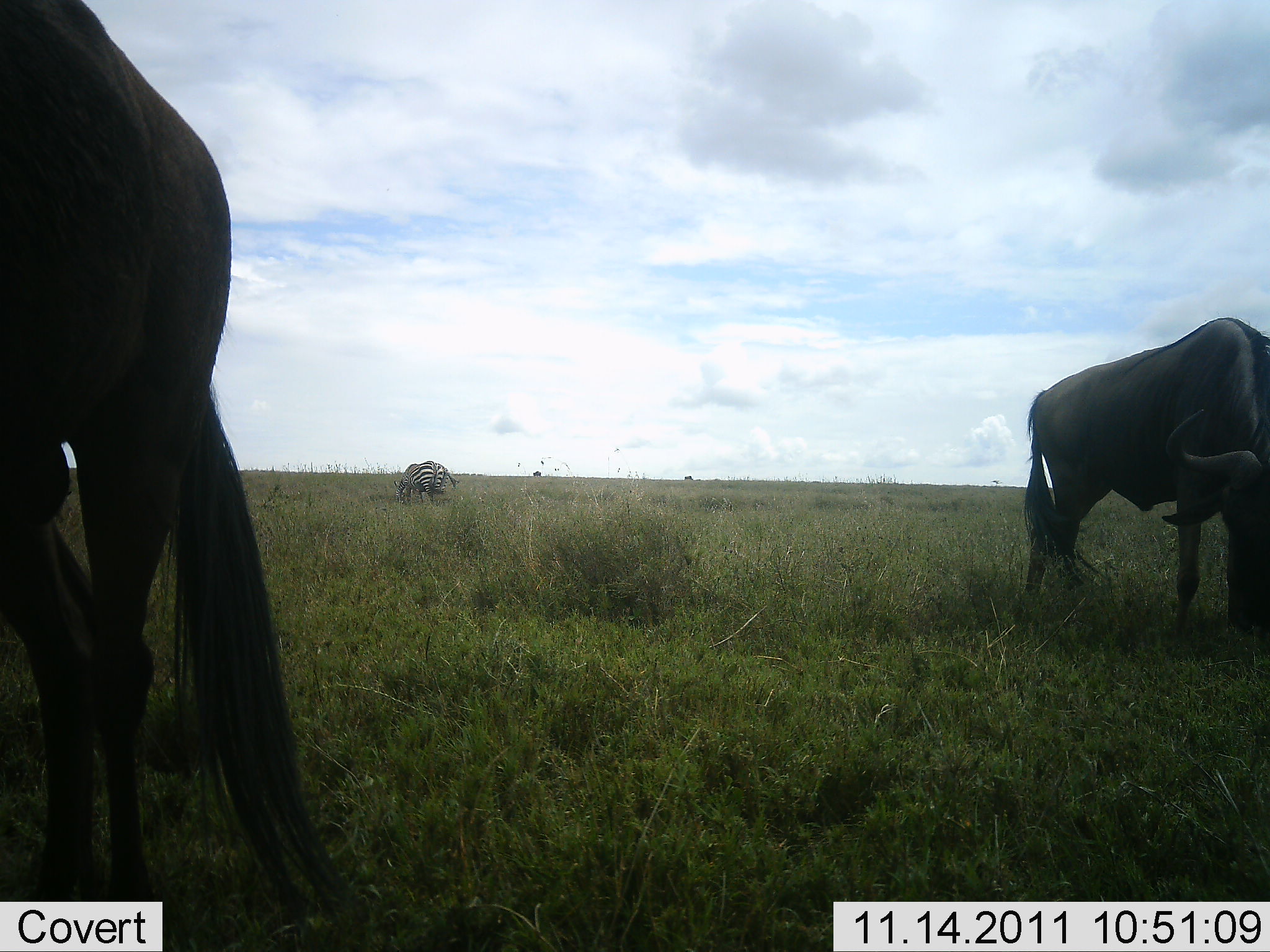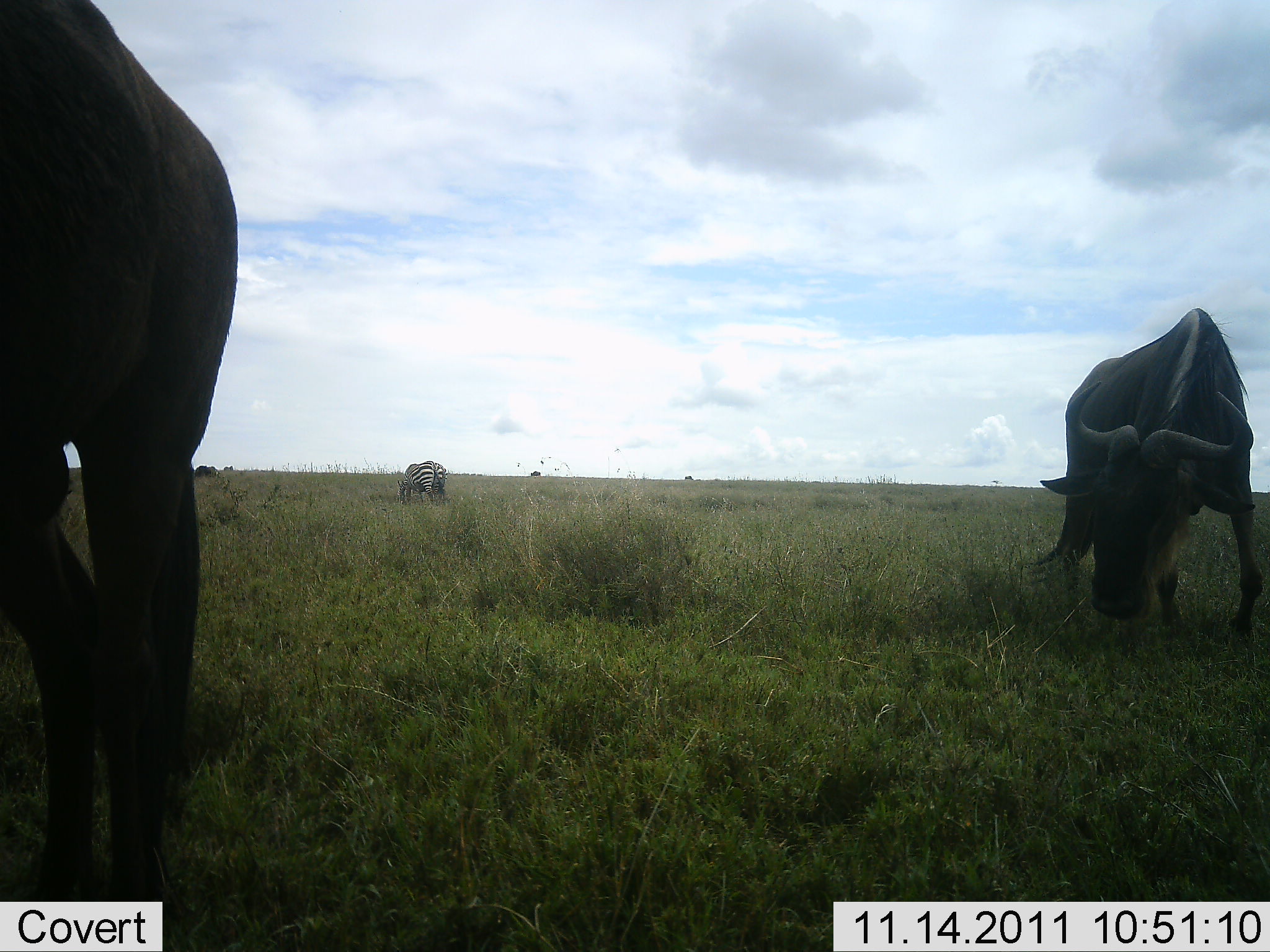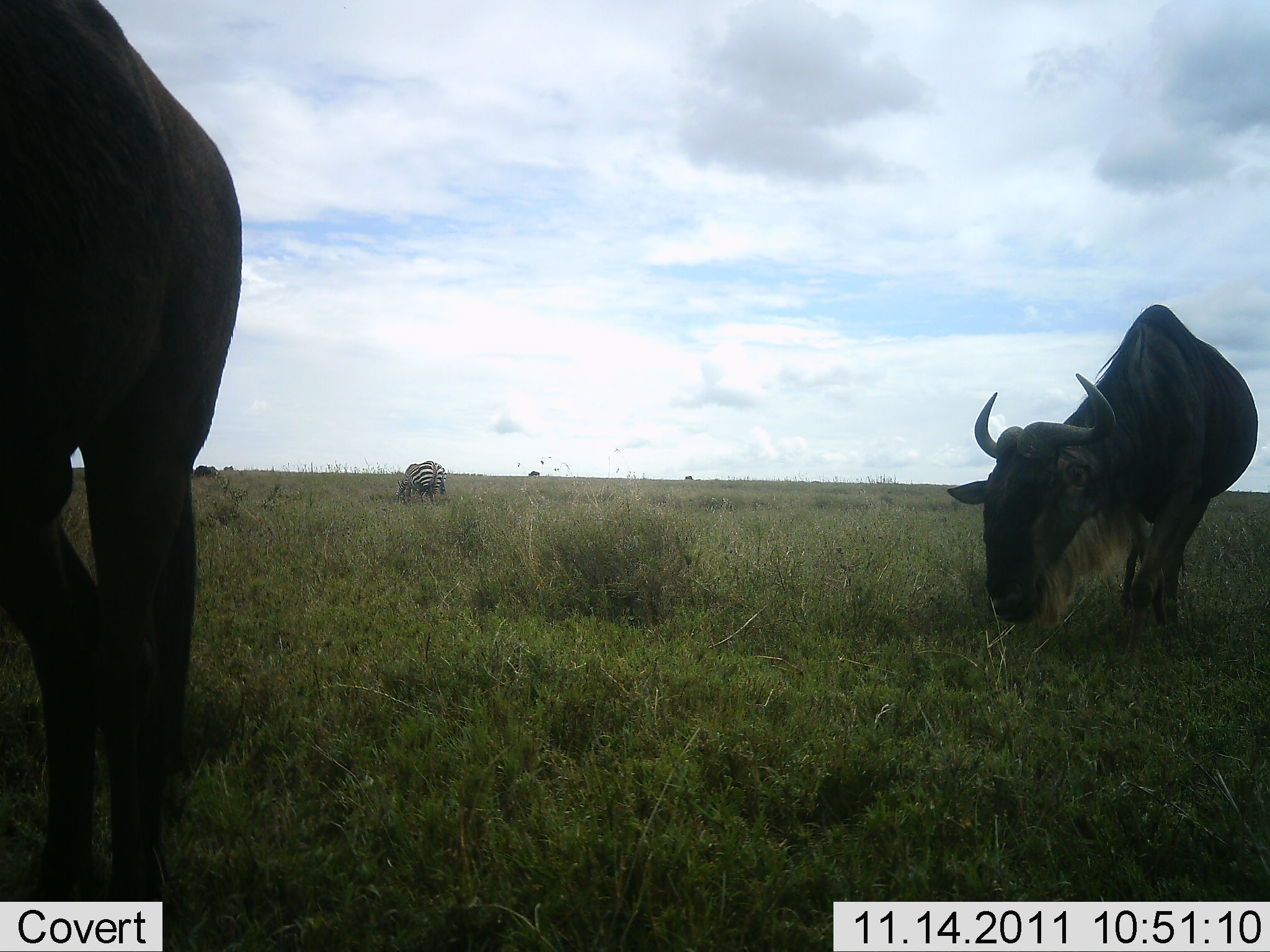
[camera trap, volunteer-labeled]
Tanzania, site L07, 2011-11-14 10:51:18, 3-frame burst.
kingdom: Animalia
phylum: Chordata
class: Mammalia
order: Artiodactyla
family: Bovidae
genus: Connochaetes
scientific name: Connochaetes taurinus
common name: blue wildebeest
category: wildebeest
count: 2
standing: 29%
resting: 0%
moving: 14%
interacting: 0%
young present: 0%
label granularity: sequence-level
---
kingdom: Animalia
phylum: Chordata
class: Mammalia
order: Perissodactyla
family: Equidae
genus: Equus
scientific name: Equus quagga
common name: plains zebra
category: zebra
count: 1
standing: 20%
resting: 0%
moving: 0%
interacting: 0%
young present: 0%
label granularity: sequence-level